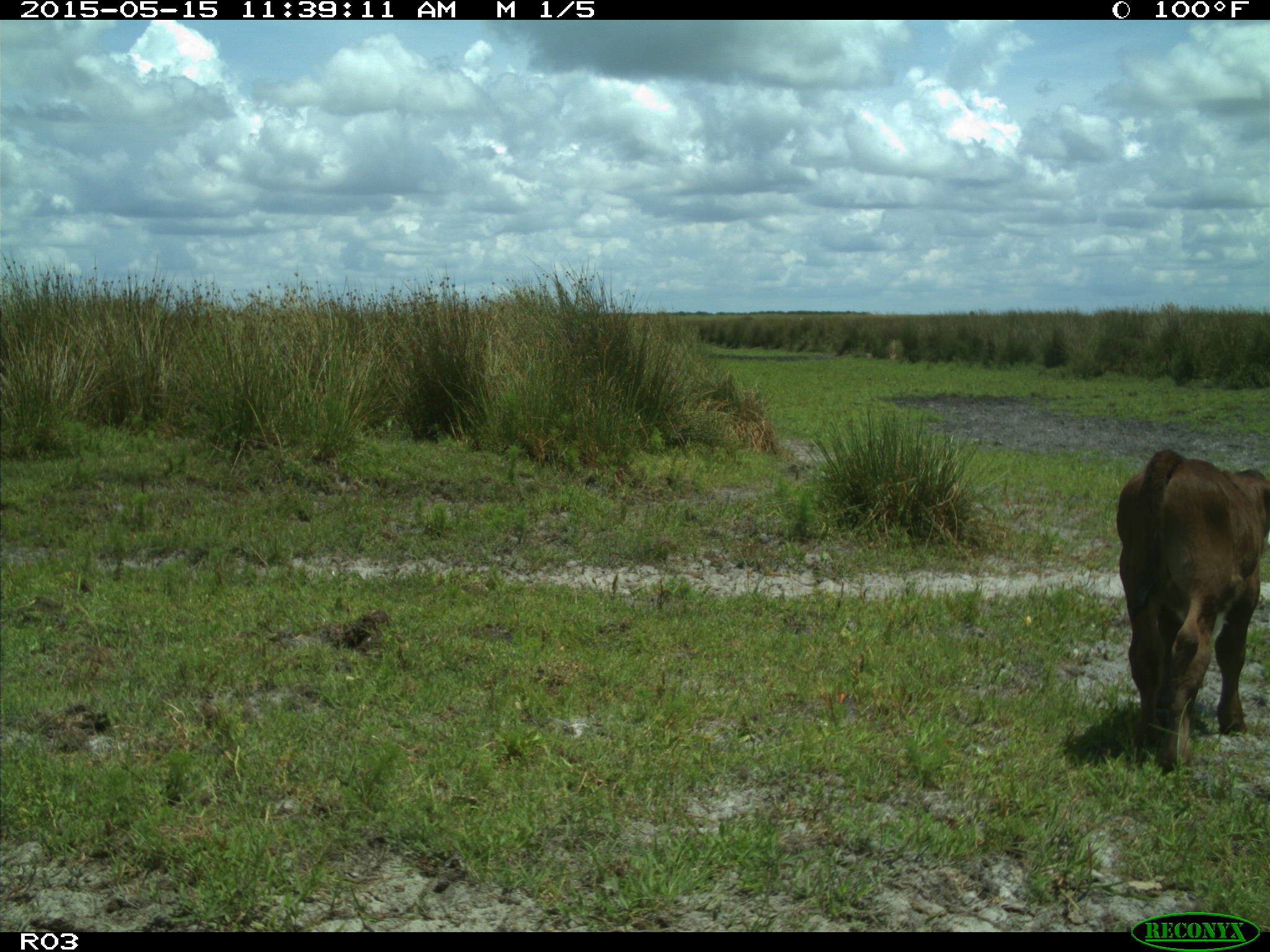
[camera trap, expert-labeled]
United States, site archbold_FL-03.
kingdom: Animalia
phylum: Chordata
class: Mammalia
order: Artiodactyla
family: Bovidae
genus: Bos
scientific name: Bos taurus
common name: domestic cow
Bos taurus (domestic cow).